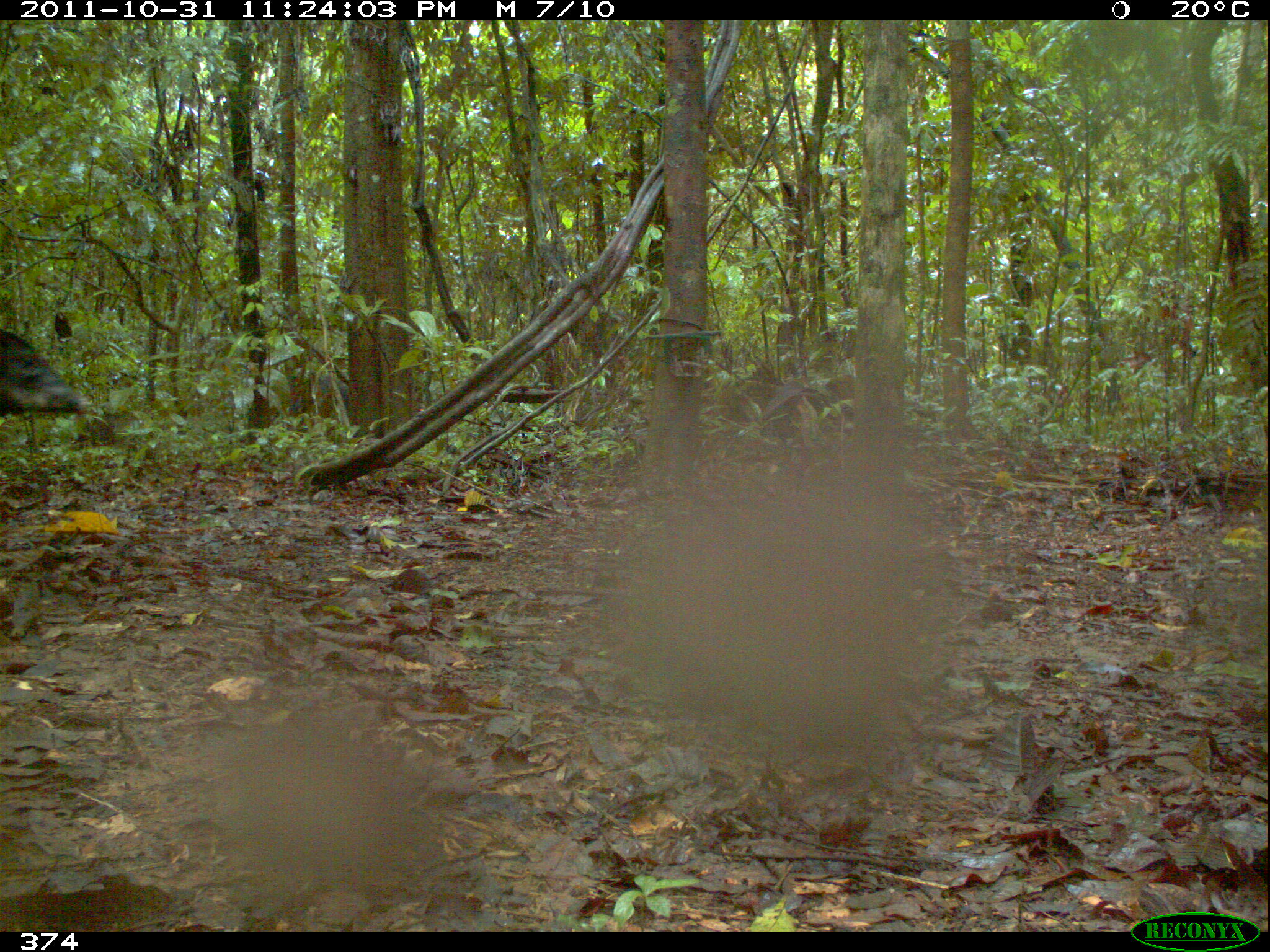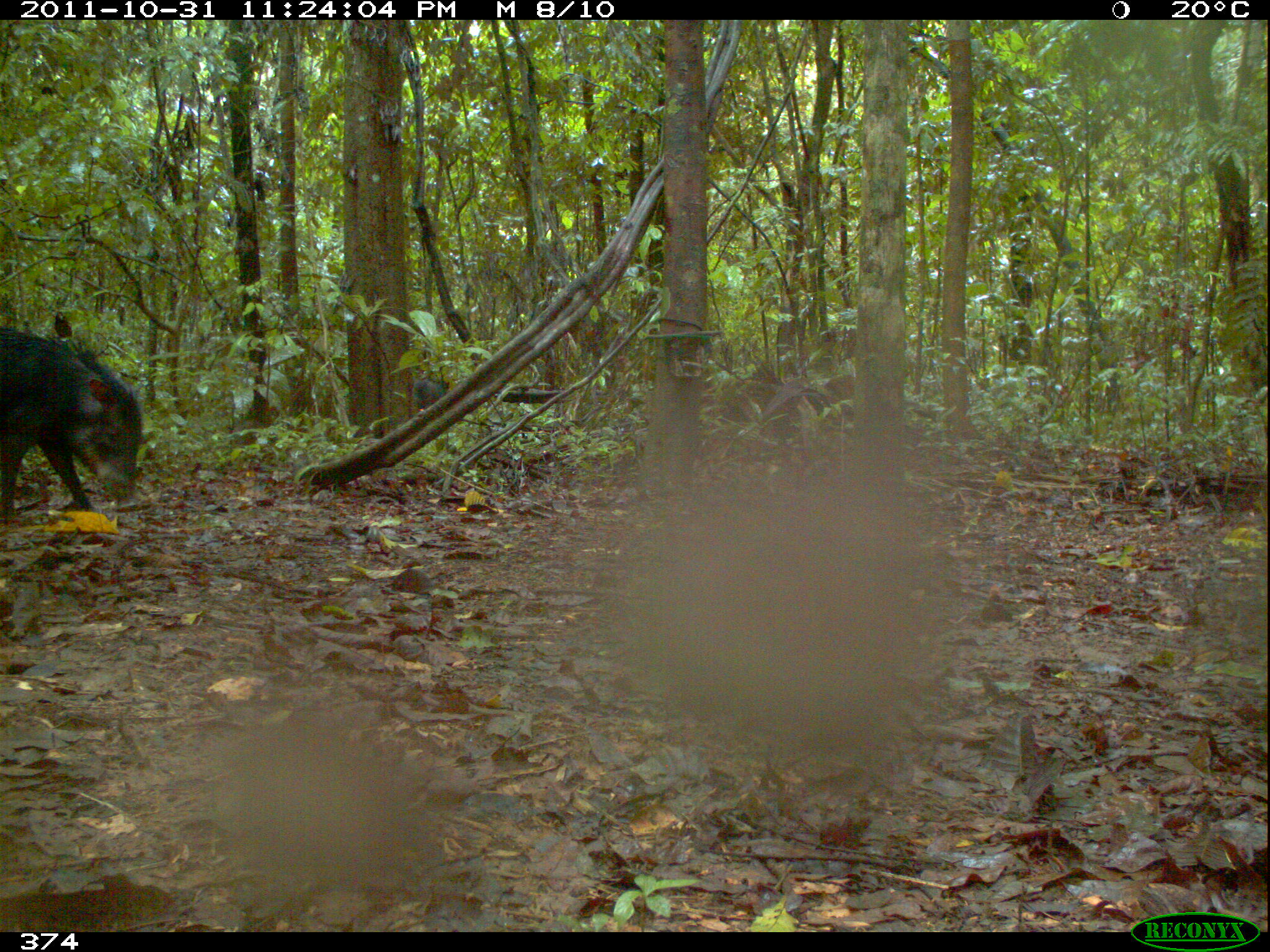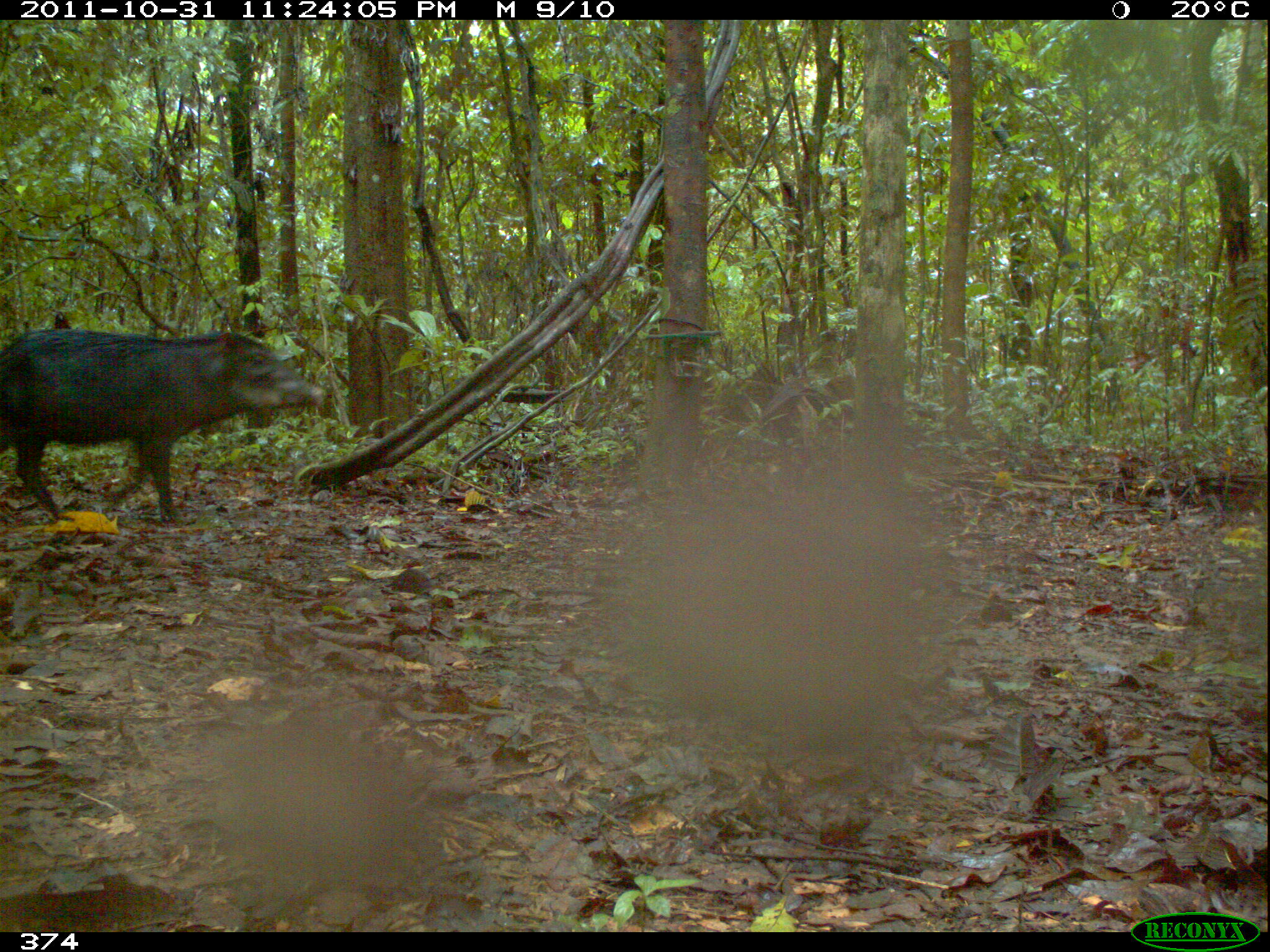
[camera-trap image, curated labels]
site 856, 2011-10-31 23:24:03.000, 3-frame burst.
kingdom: Animalia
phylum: Chordata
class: Mammalia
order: Artiodactyla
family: Tayassuidae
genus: Tayassu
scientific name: Tayassu pecari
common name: white-lipped peccary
Tayassu pecari (white-lipped peccary).